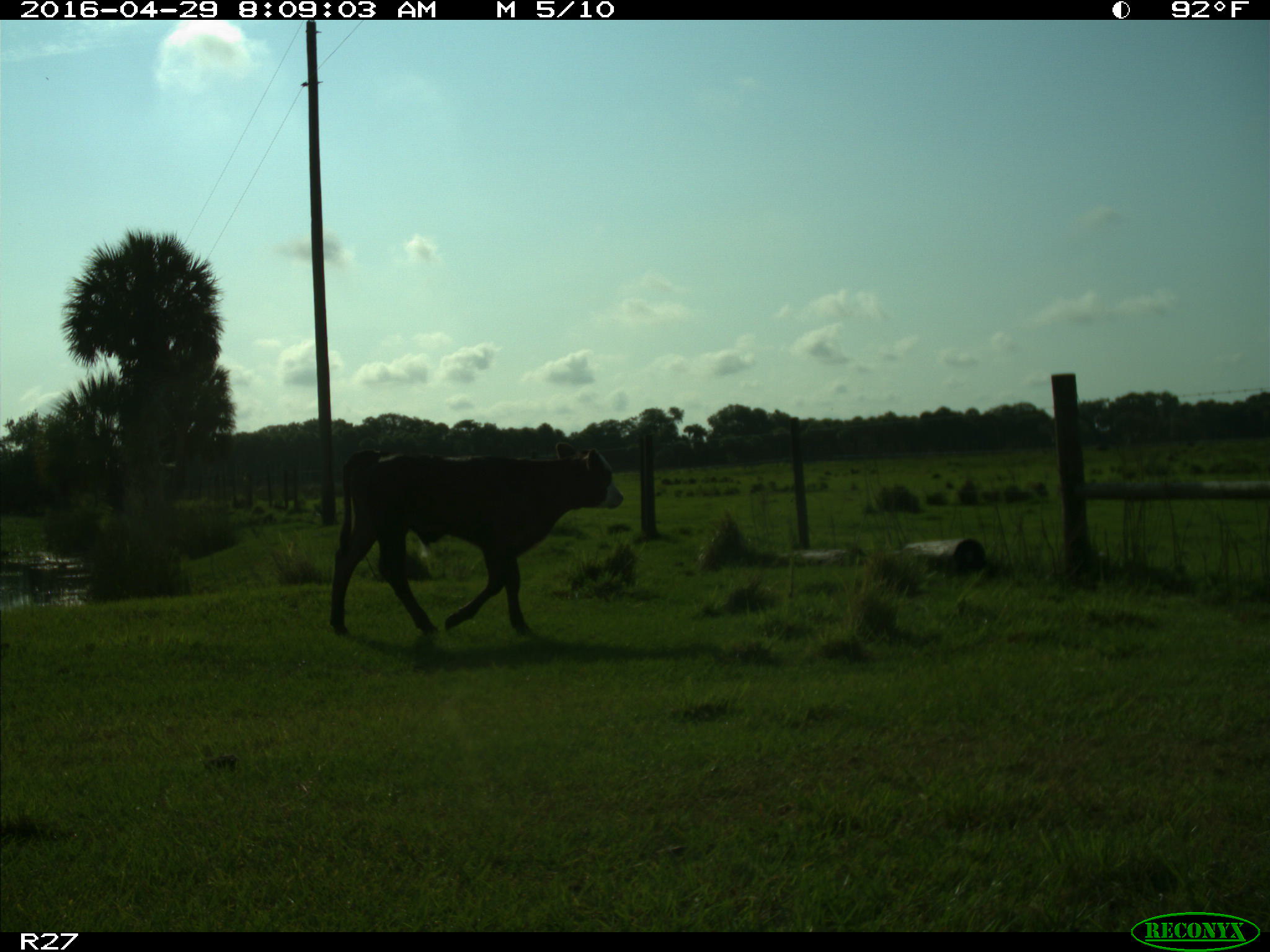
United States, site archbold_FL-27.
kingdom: Animalia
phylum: Chordata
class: Mammalia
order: Artiodactyla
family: Bovidae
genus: Bos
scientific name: Bos taurus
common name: domestic cow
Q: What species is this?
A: Bos taurus (domestic cow).